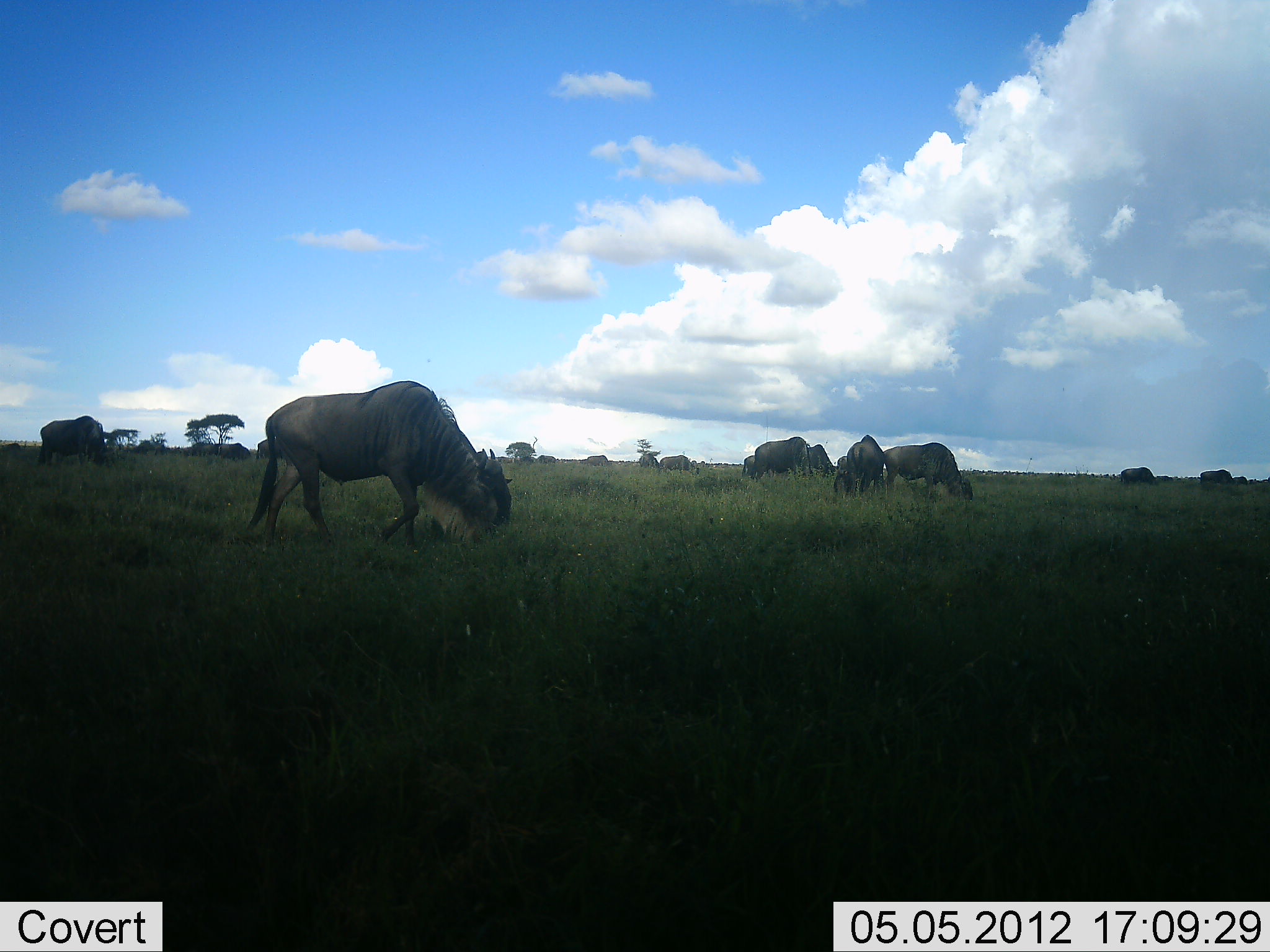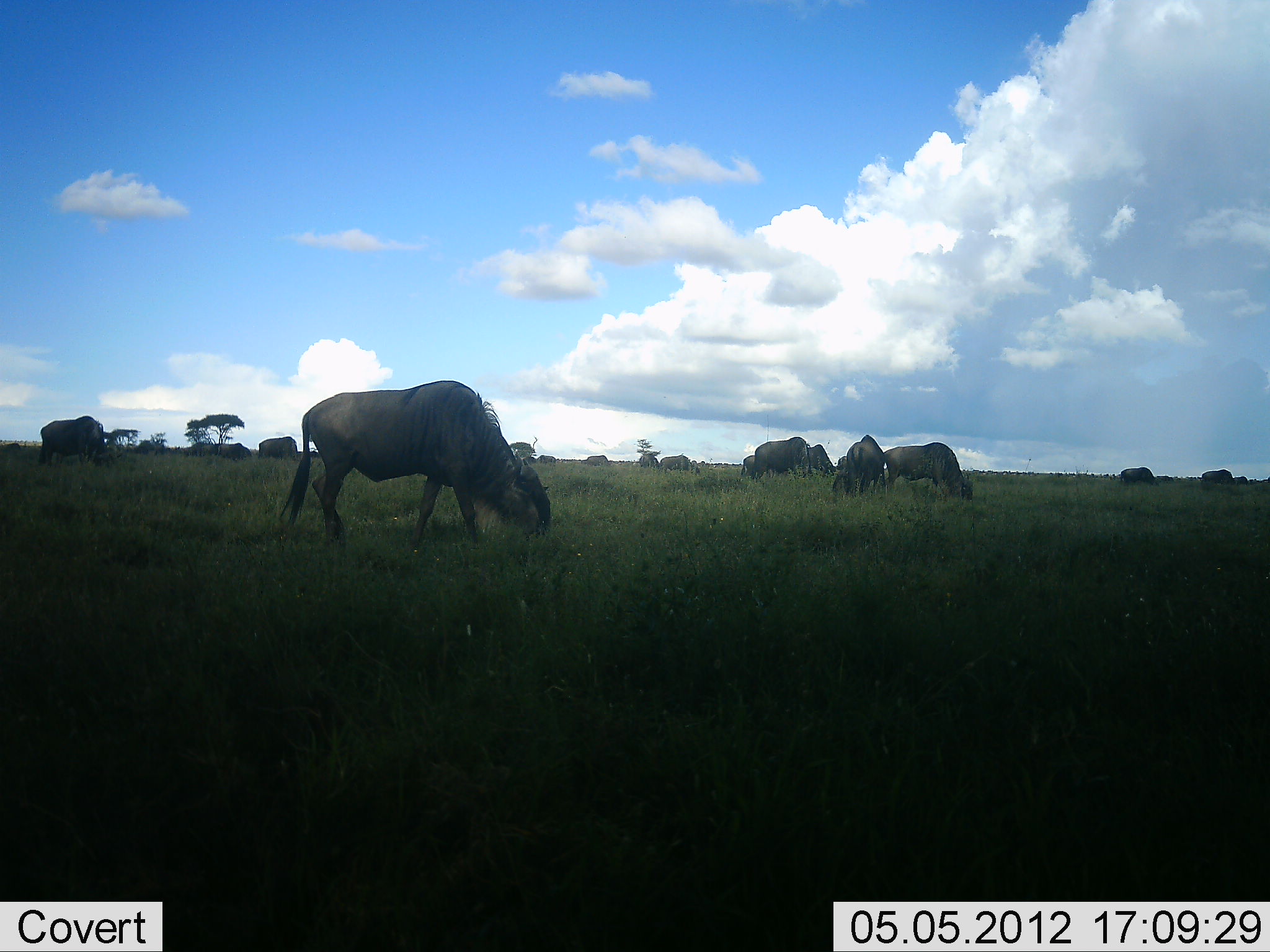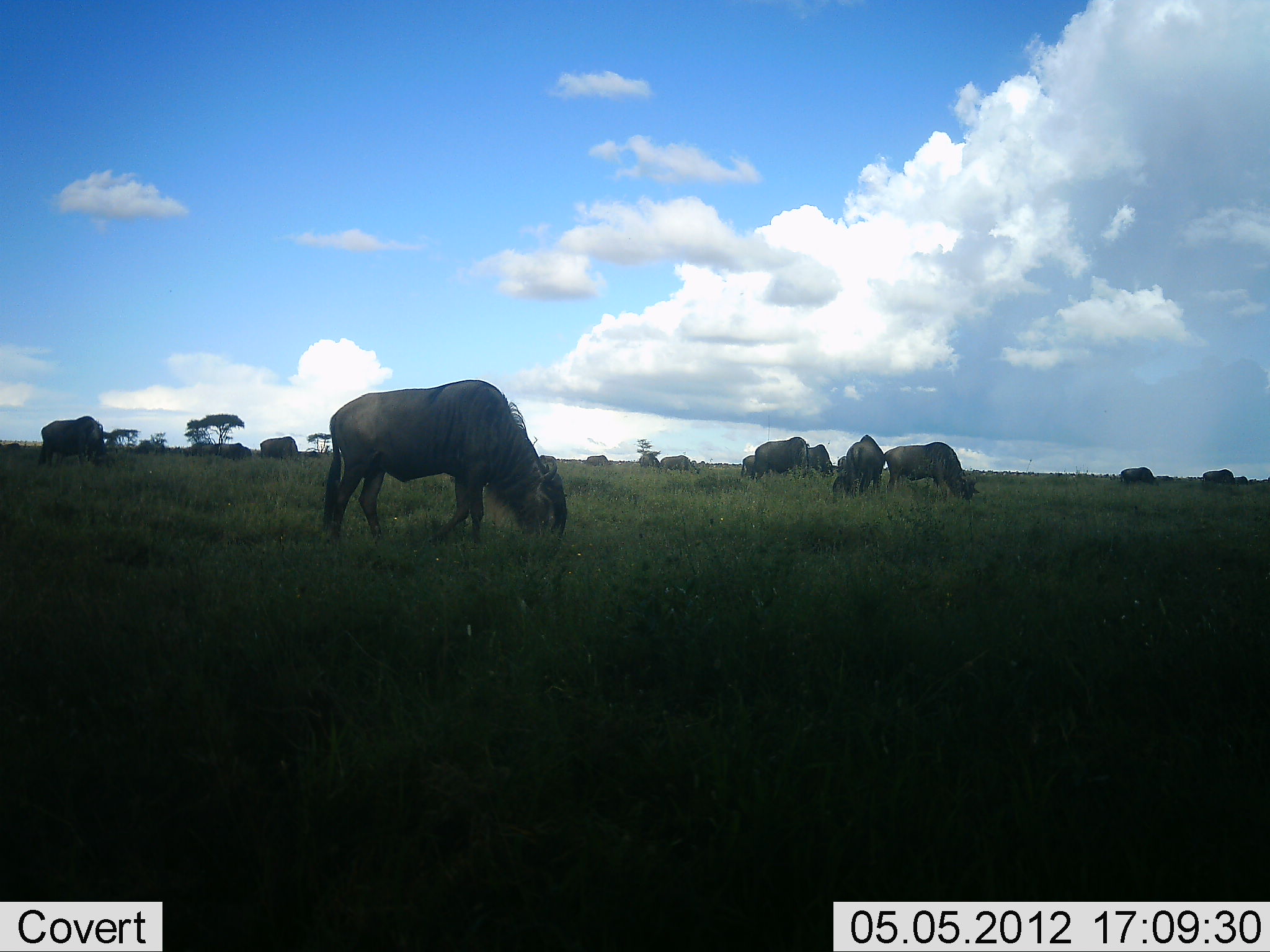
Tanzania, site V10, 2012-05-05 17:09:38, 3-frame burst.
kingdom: Animalia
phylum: Chordata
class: Mammalia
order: Artiodactyla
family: Bovidae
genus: Connochaetes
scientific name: Connochaetes taurinus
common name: blue wildebeest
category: wildebeest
Wildebeest (blue wildebeest) (Connochaetes taurinus), count 11-50. Behavior (volunteer vote fractions): standing 30%, resting 0%, moving 20%, interacting 0%. Young present (vote fraction): 0%. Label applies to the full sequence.